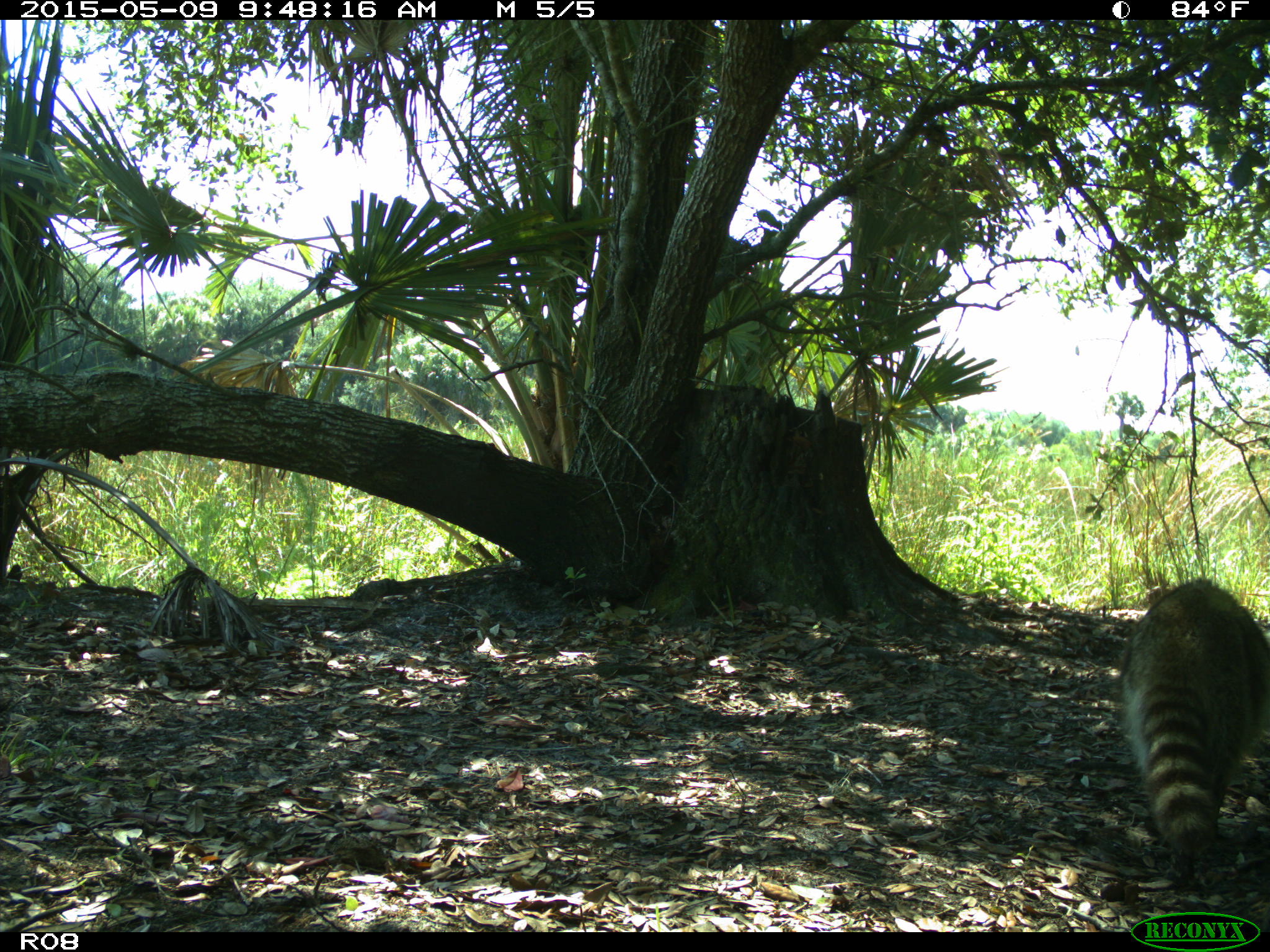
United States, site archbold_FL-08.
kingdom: Animalia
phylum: Chordata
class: Mammalia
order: Carnivora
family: Procyonidae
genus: Procyon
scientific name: Procyon lotor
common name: common raccoon